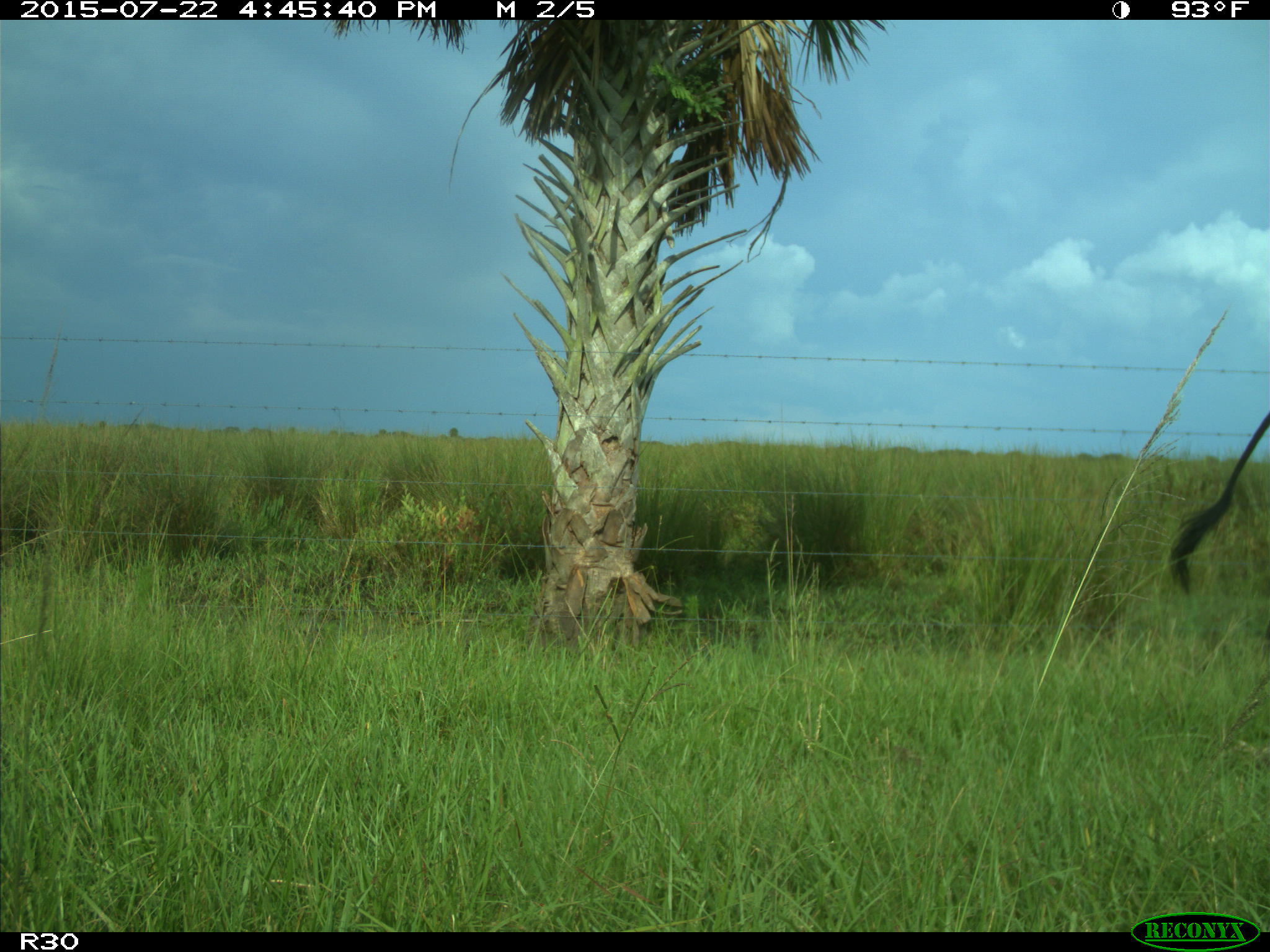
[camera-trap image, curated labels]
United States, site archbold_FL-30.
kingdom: Animalia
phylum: Chordata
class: Mammalia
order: Artiodactyla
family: Bovidae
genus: Bos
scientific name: Bos taurus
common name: domestic cow